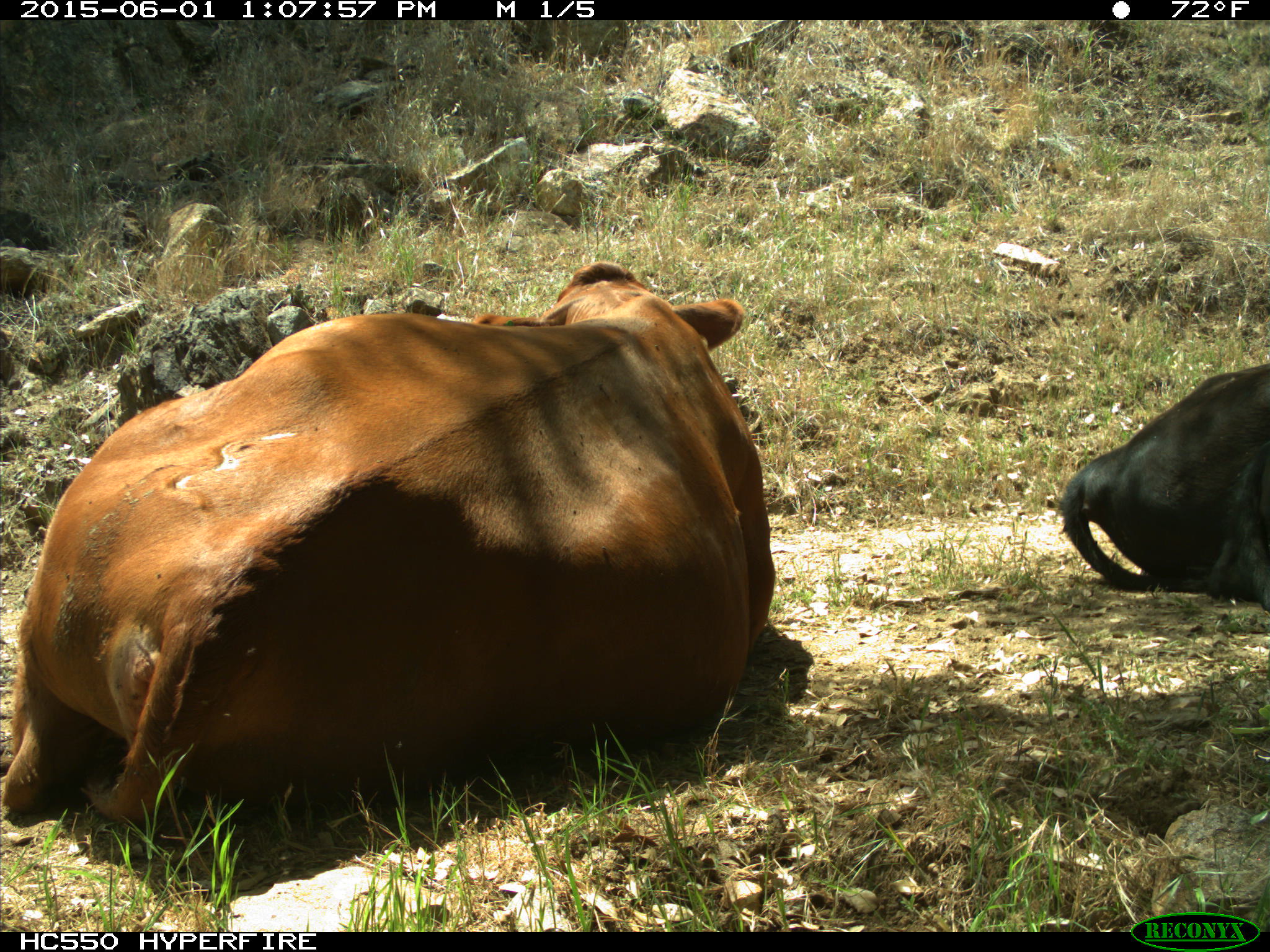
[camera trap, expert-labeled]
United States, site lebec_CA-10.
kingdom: Animalia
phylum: Chordata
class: Mammalia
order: Artiodactyla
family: Bovidae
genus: Bos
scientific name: Bos taurus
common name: domestic cow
Bos taurus (domestic cow).